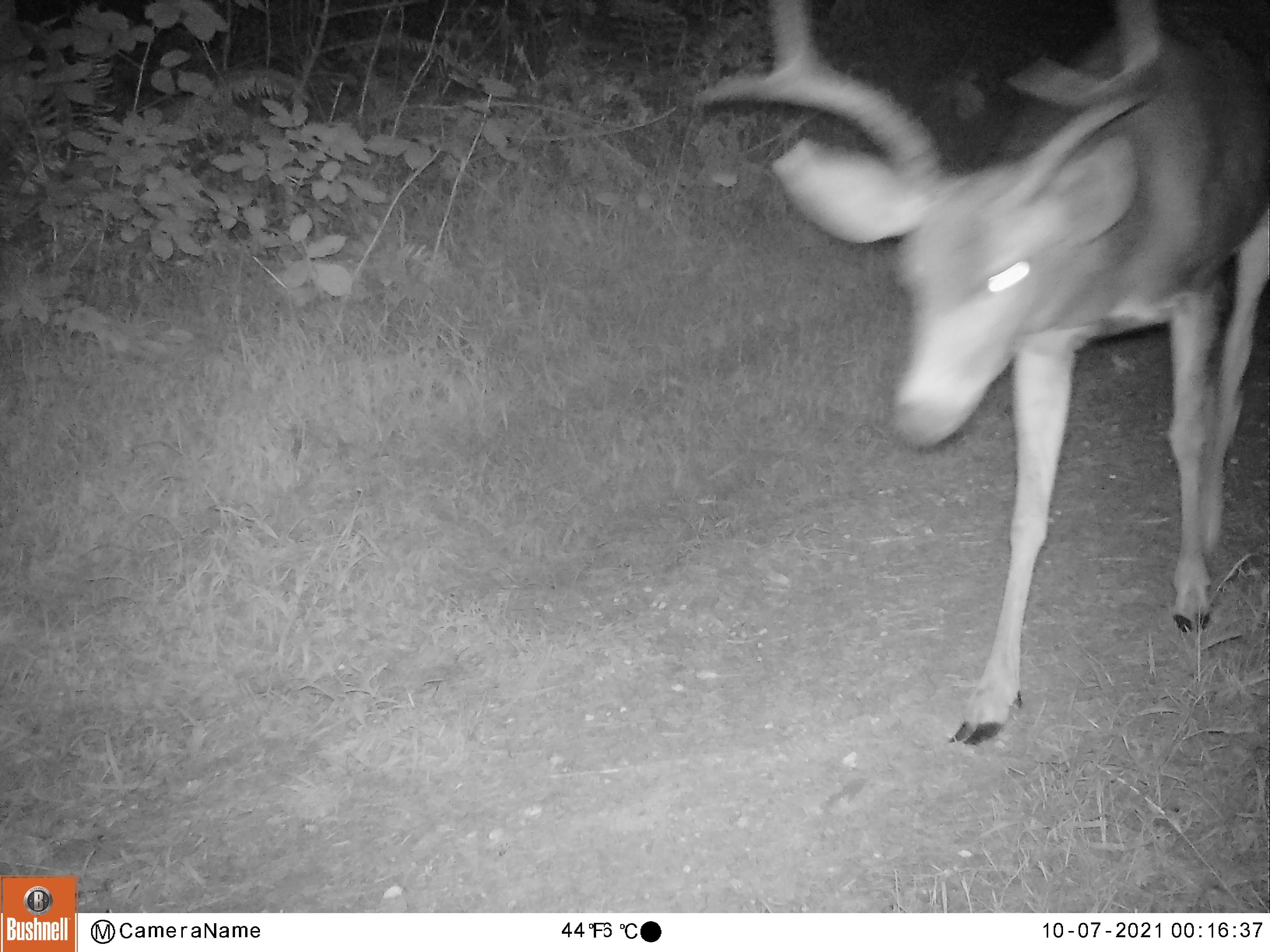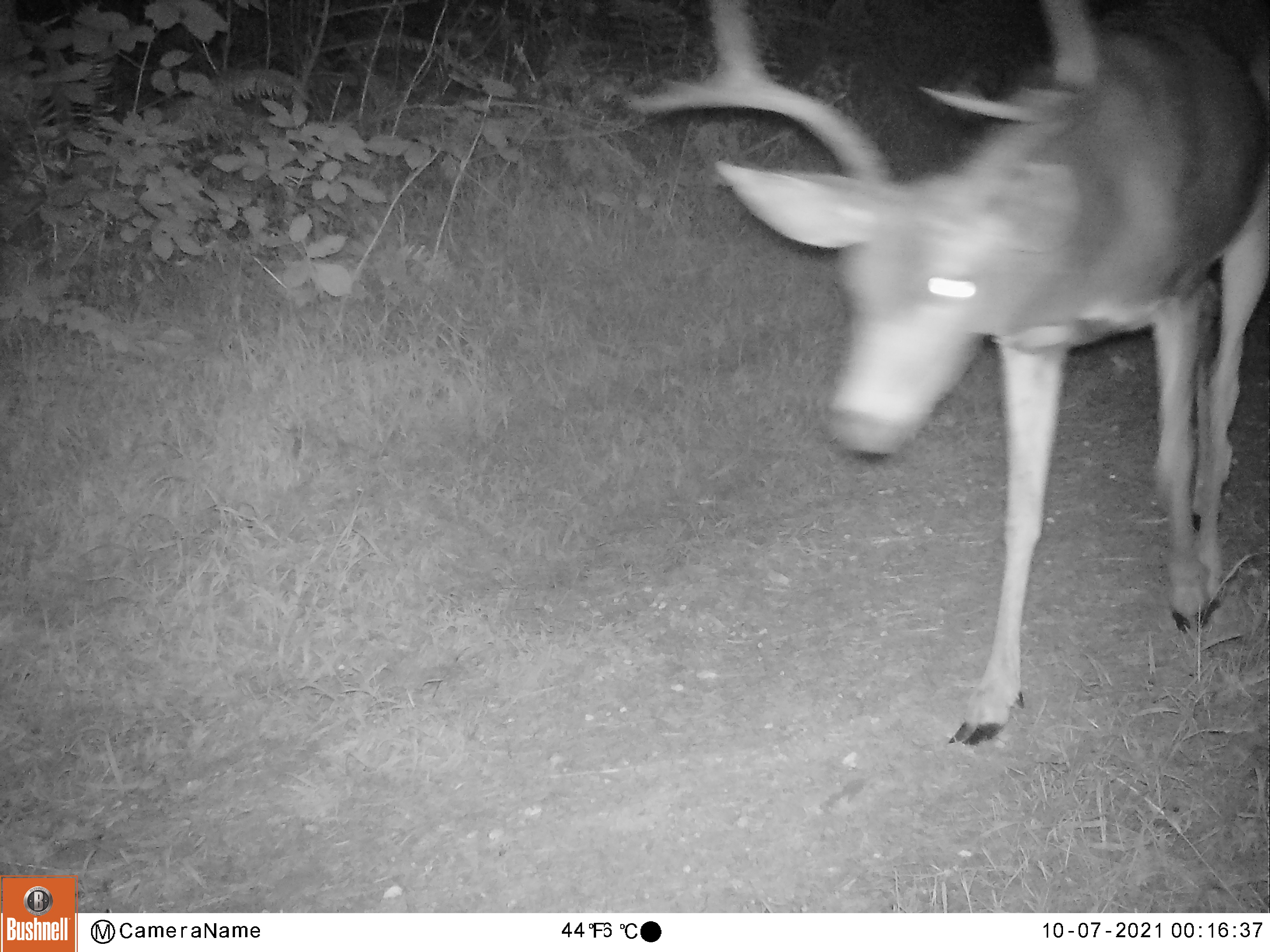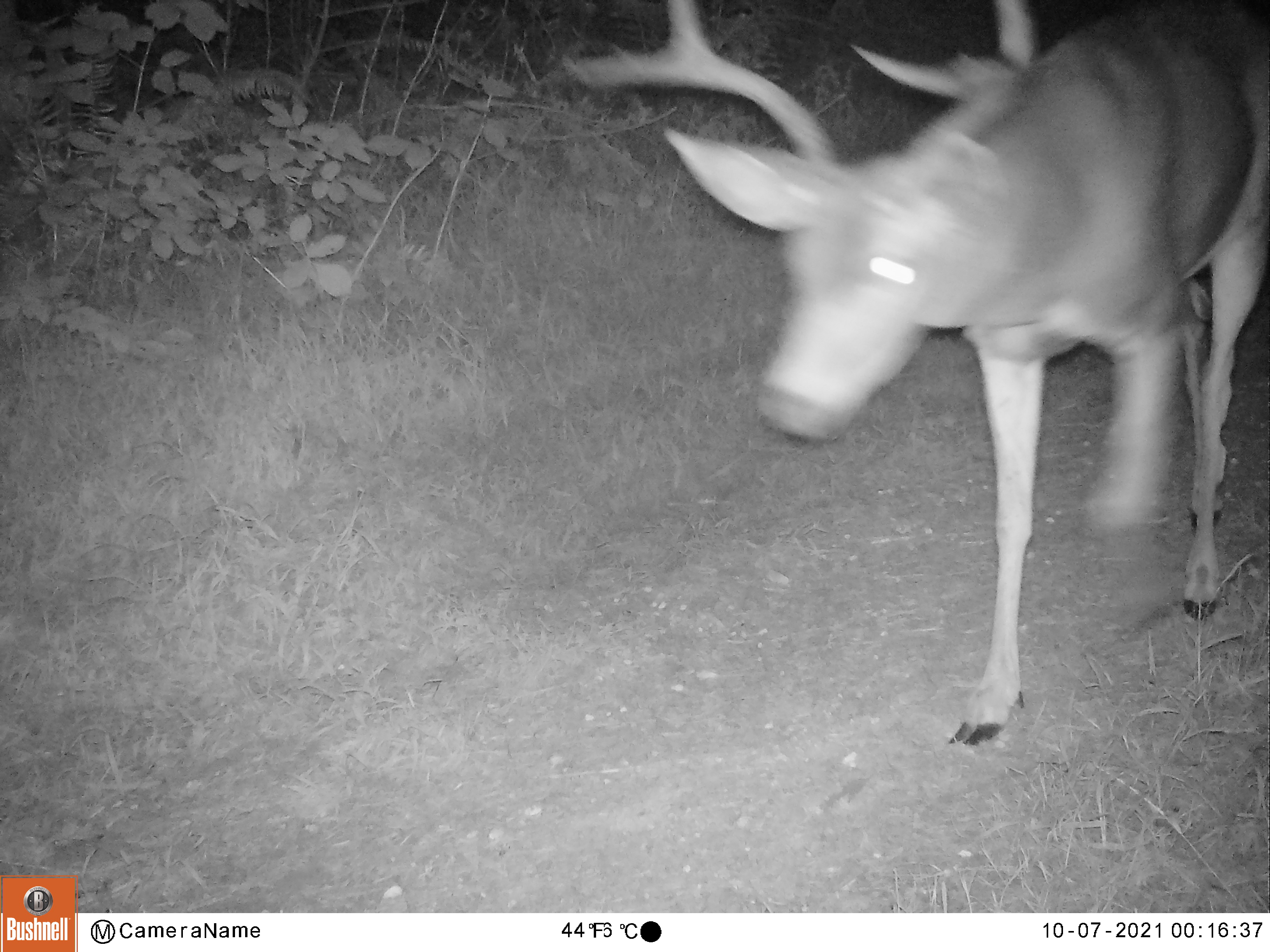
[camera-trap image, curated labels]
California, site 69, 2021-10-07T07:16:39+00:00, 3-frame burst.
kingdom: Animalia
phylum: Chordata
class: Mammalia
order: Artiodactyla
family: Cervidae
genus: Odocoileus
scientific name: Odocoileus hemionus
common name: mule deer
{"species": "mule deer (Odocoileus hemionus)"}